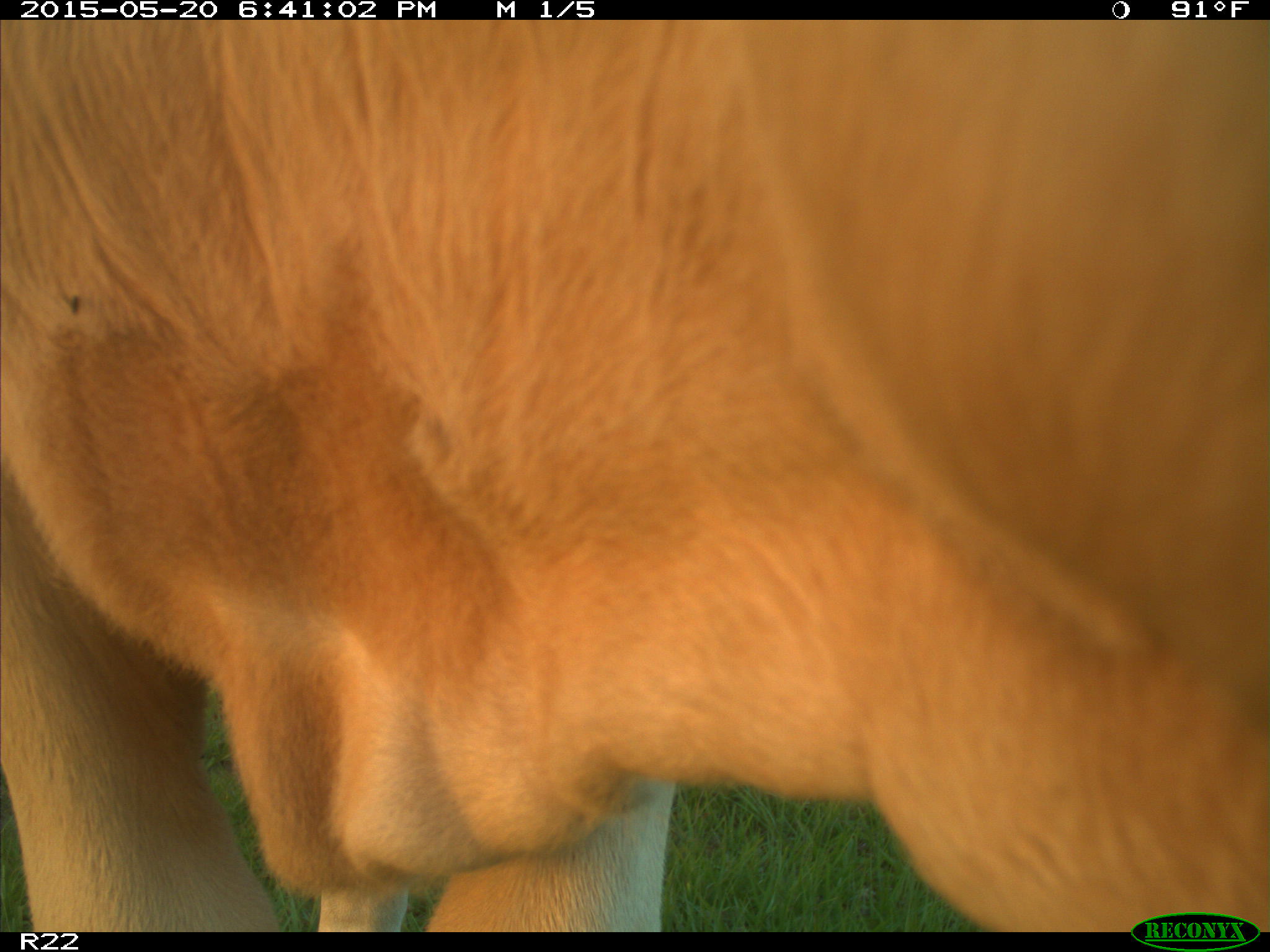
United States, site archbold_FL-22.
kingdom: Animalia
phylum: Chordata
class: Mammalia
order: Artiodactyla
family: Bovidae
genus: Bos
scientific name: Bos taurus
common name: domestic cow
Bos taurus (domestic cow).